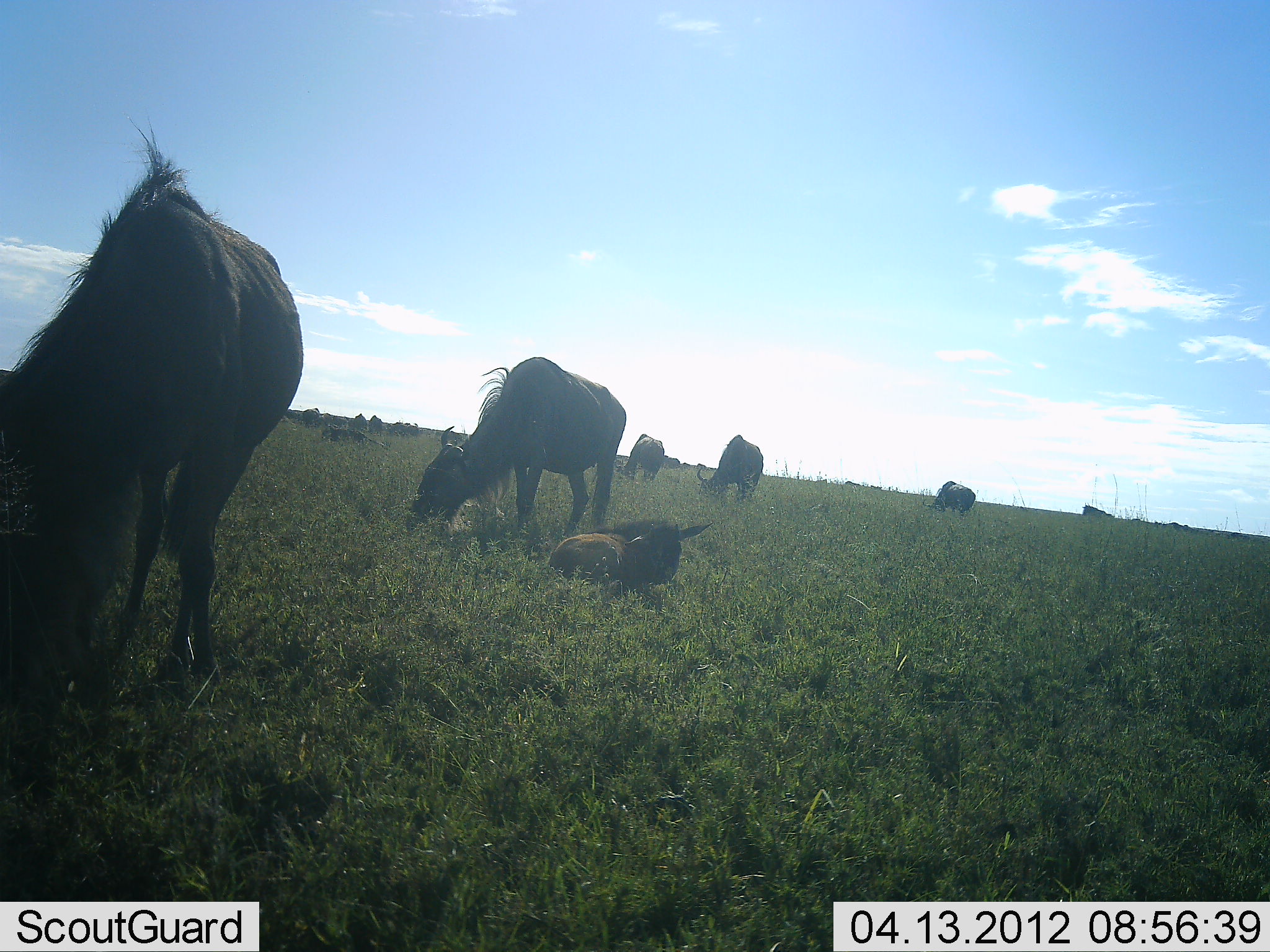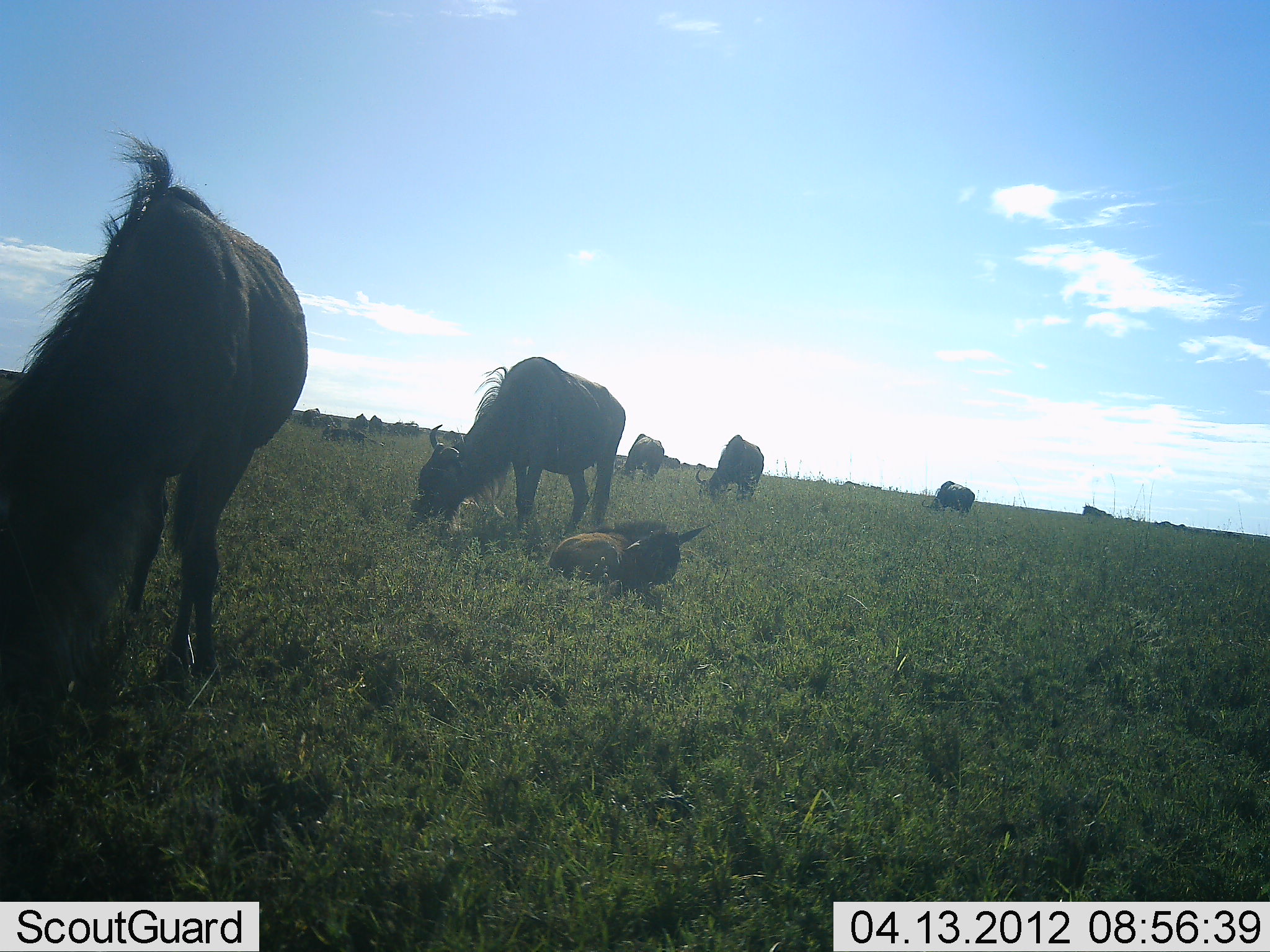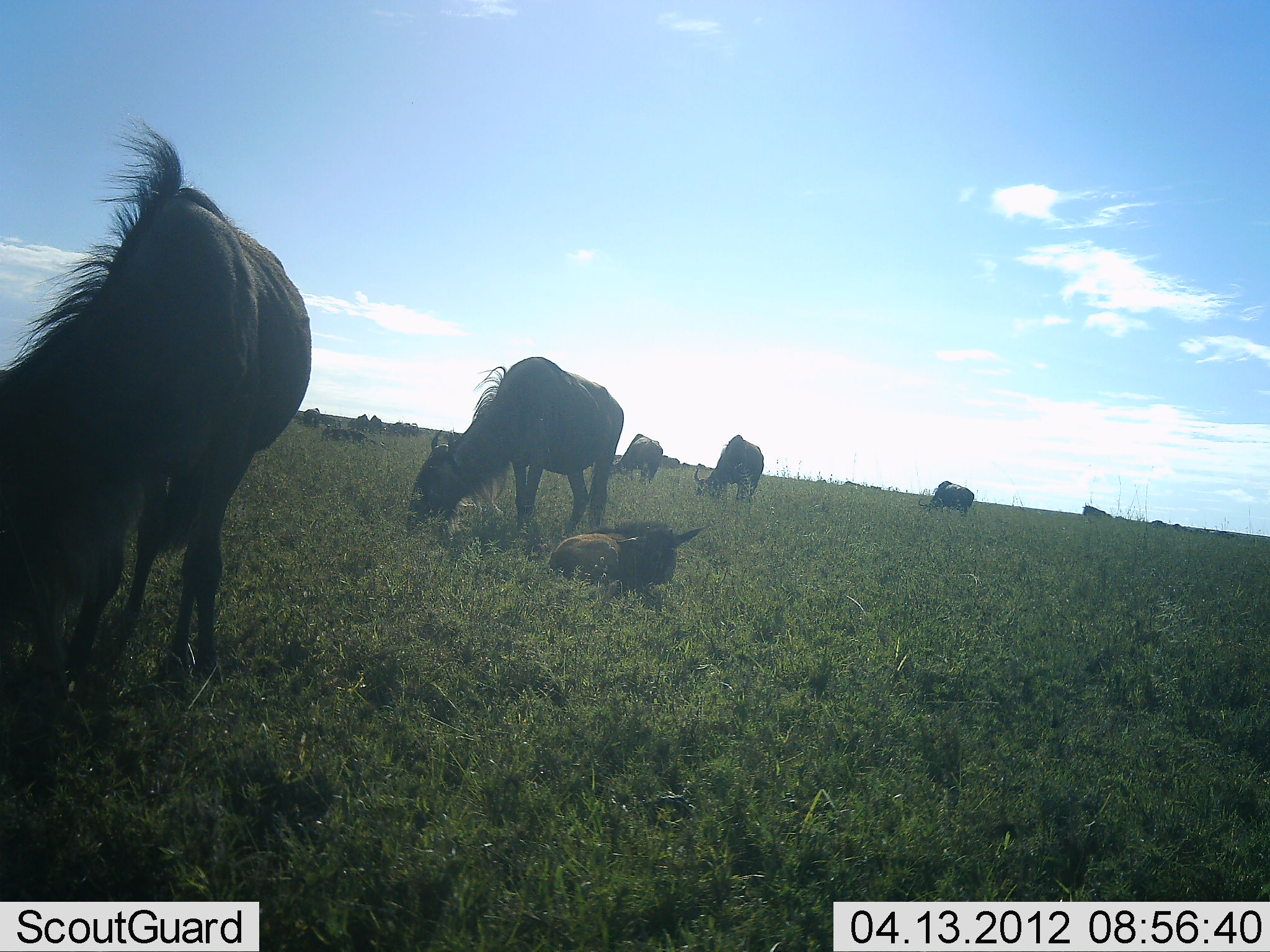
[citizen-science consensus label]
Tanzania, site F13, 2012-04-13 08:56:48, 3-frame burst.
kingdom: Animalia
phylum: Chordata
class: Mammalia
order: Artiodactyla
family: Bovidae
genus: Connochaetes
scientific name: Connochaetes taurinus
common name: blue wildebeest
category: wildebeest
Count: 11-50.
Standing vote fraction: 43%.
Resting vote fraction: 83%.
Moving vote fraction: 13%.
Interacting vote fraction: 0%.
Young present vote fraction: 61%.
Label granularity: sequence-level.